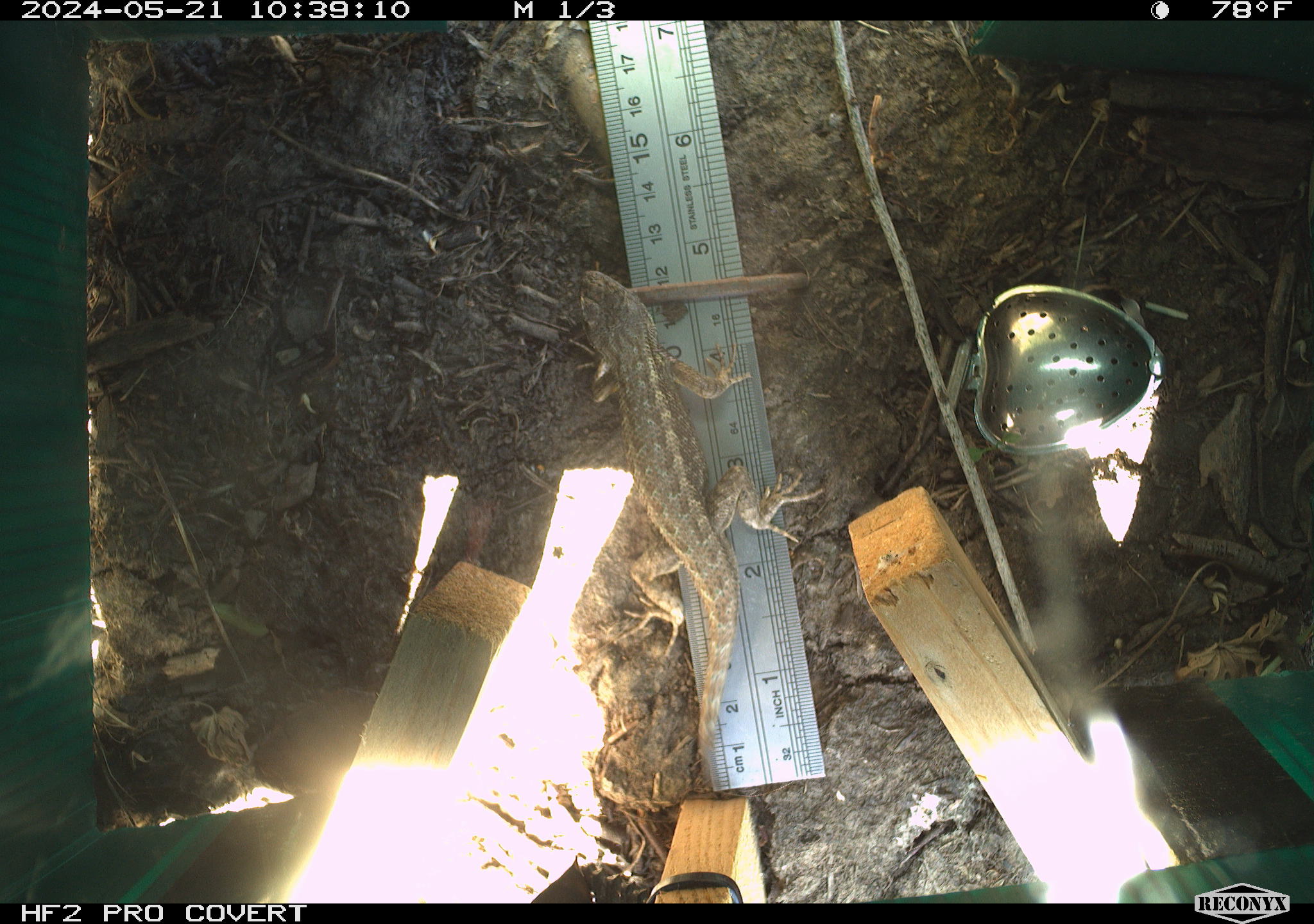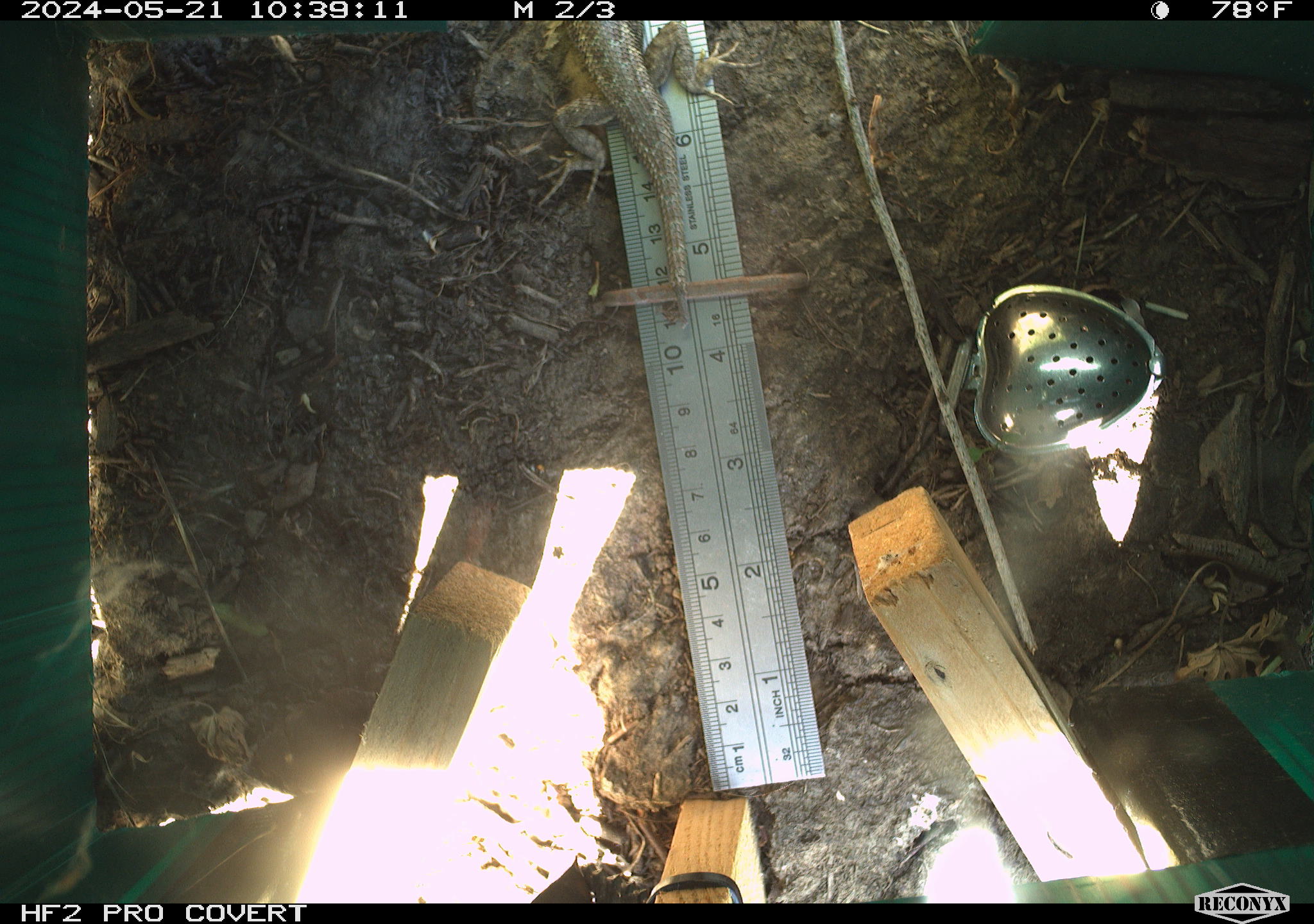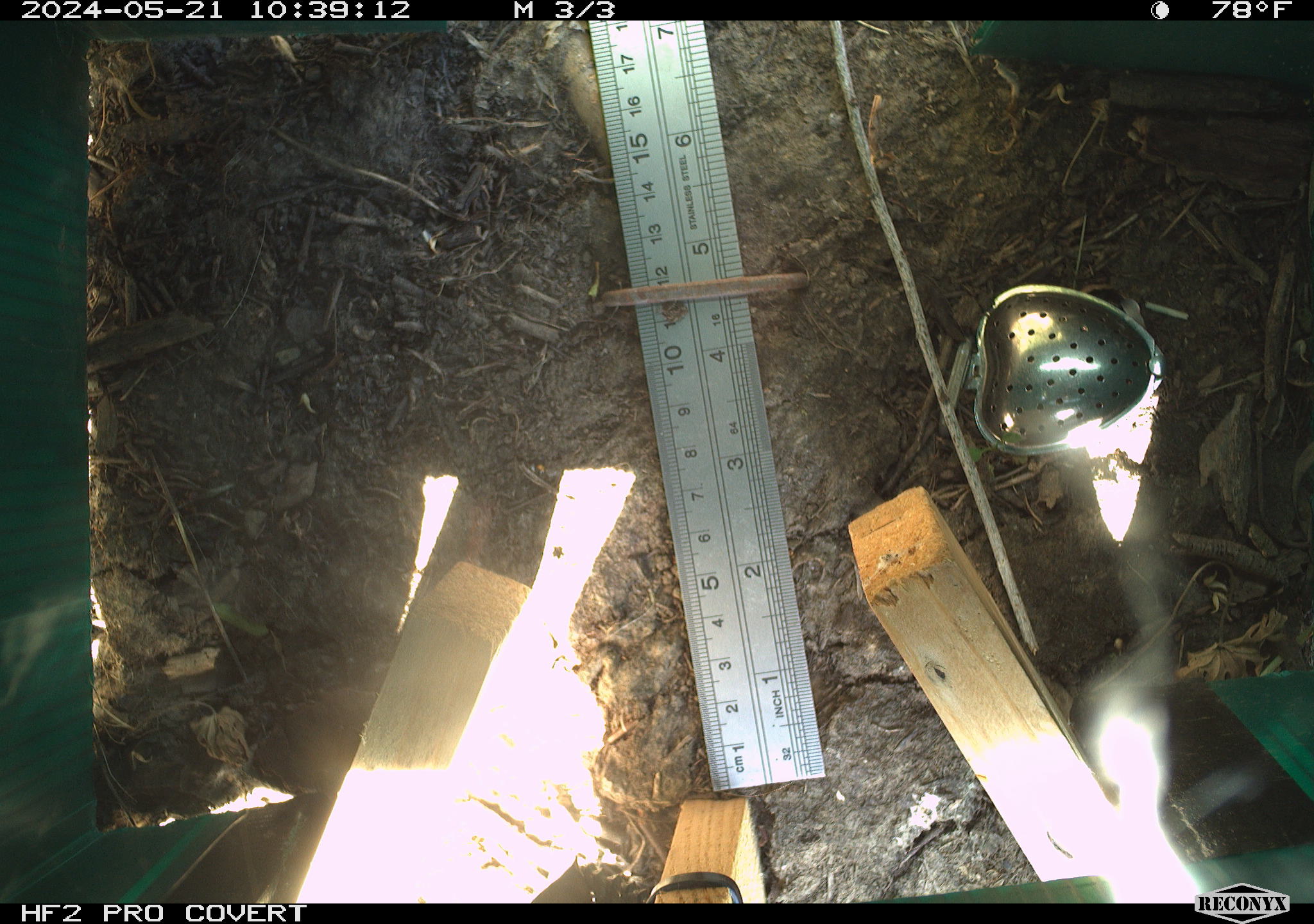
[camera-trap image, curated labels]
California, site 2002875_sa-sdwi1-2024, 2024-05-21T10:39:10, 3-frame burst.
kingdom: Animalia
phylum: Chordata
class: Reptilia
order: Squamata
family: Phrynosomatidae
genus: Sceloporus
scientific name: Sceloporus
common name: spiny lizards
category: sceloporus species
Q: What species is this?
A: Sceloporus species (spiny lizards) (Sceloporus).